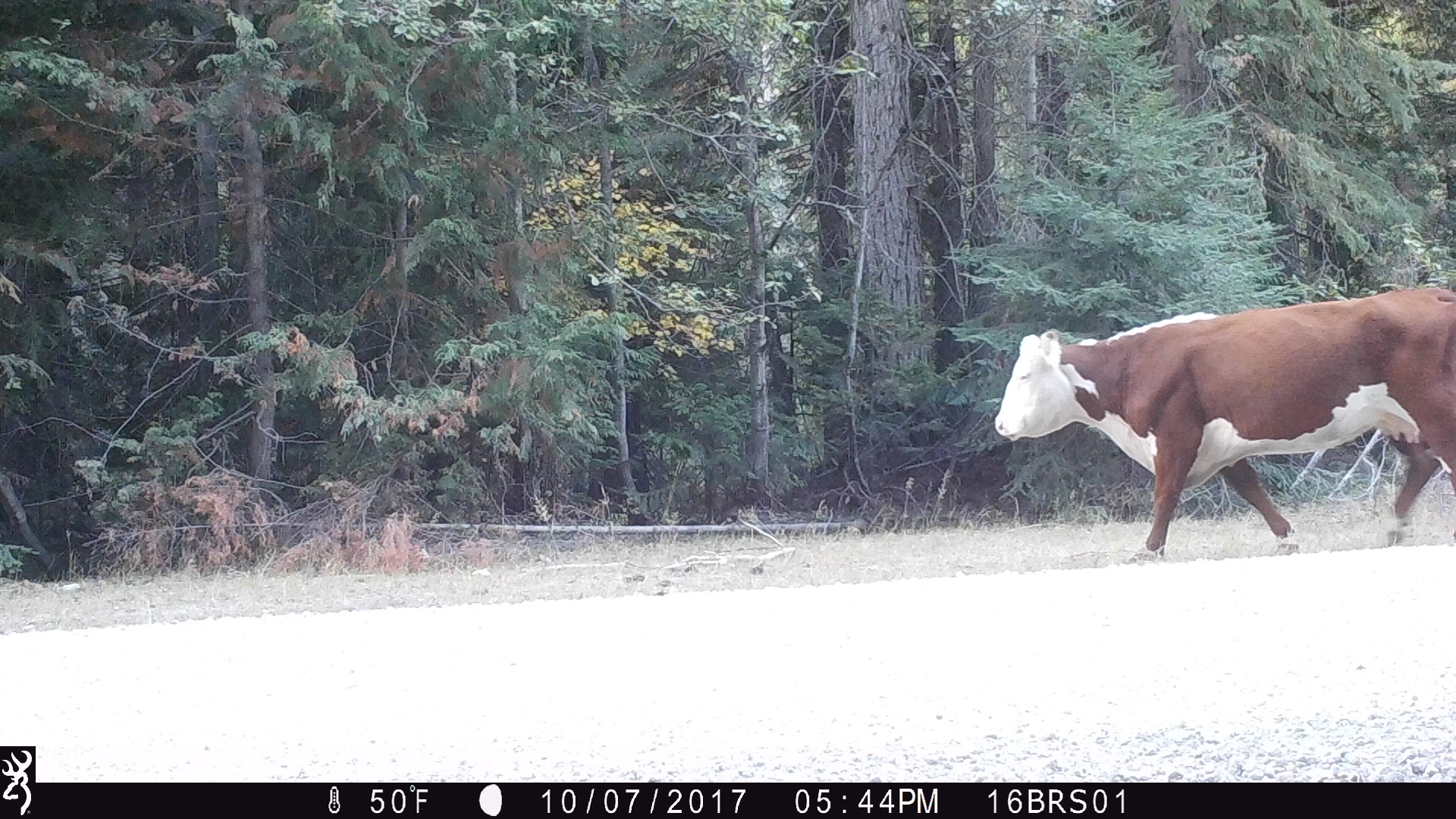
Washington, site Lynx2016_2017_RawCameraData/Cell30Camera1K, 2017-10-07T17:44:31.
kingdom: Animalia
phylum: Chordata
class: Mammalia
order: Artiodactyla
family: Bovidae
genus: Bos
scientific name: Bos taurus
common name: domestic cattle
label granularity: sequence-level